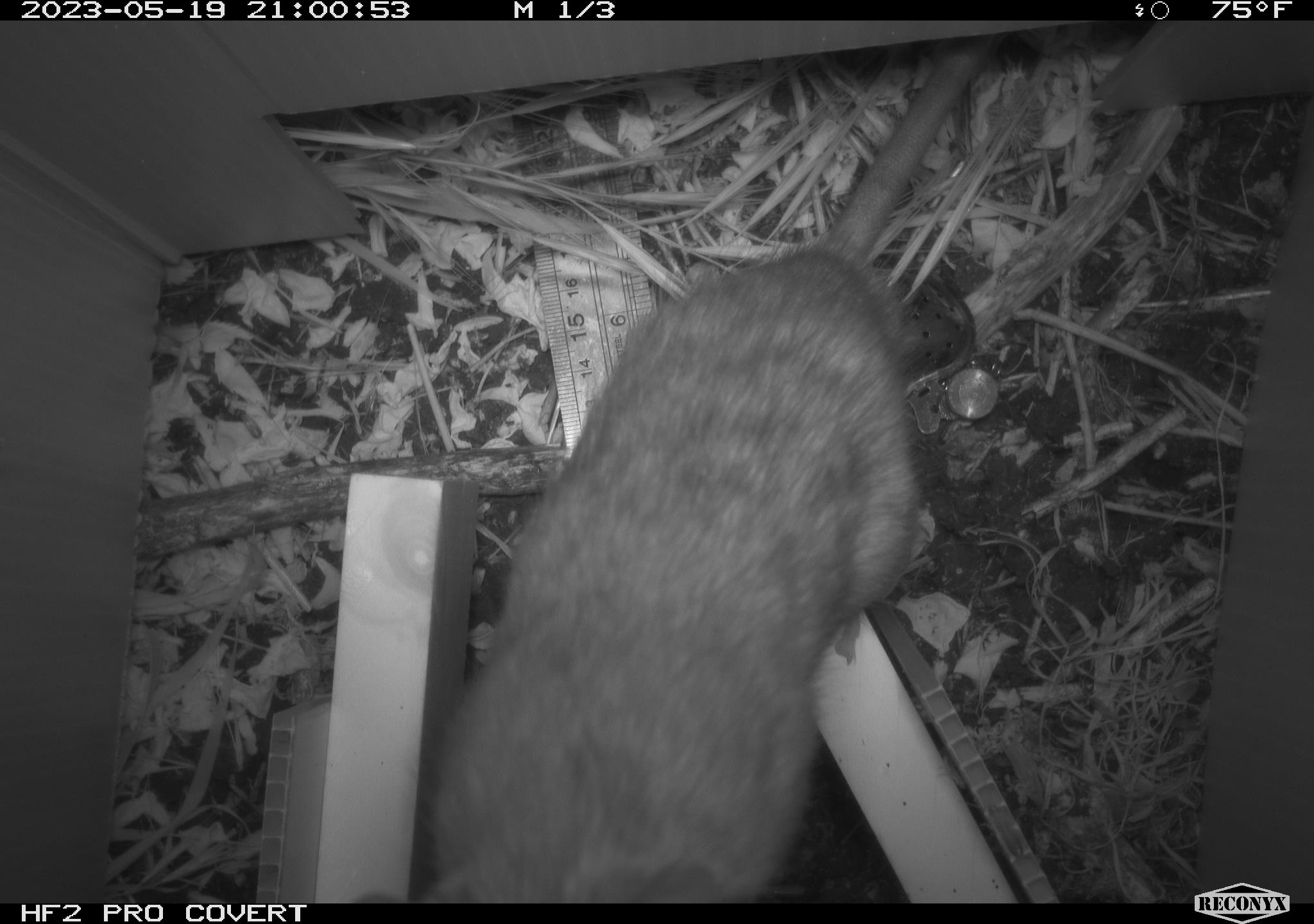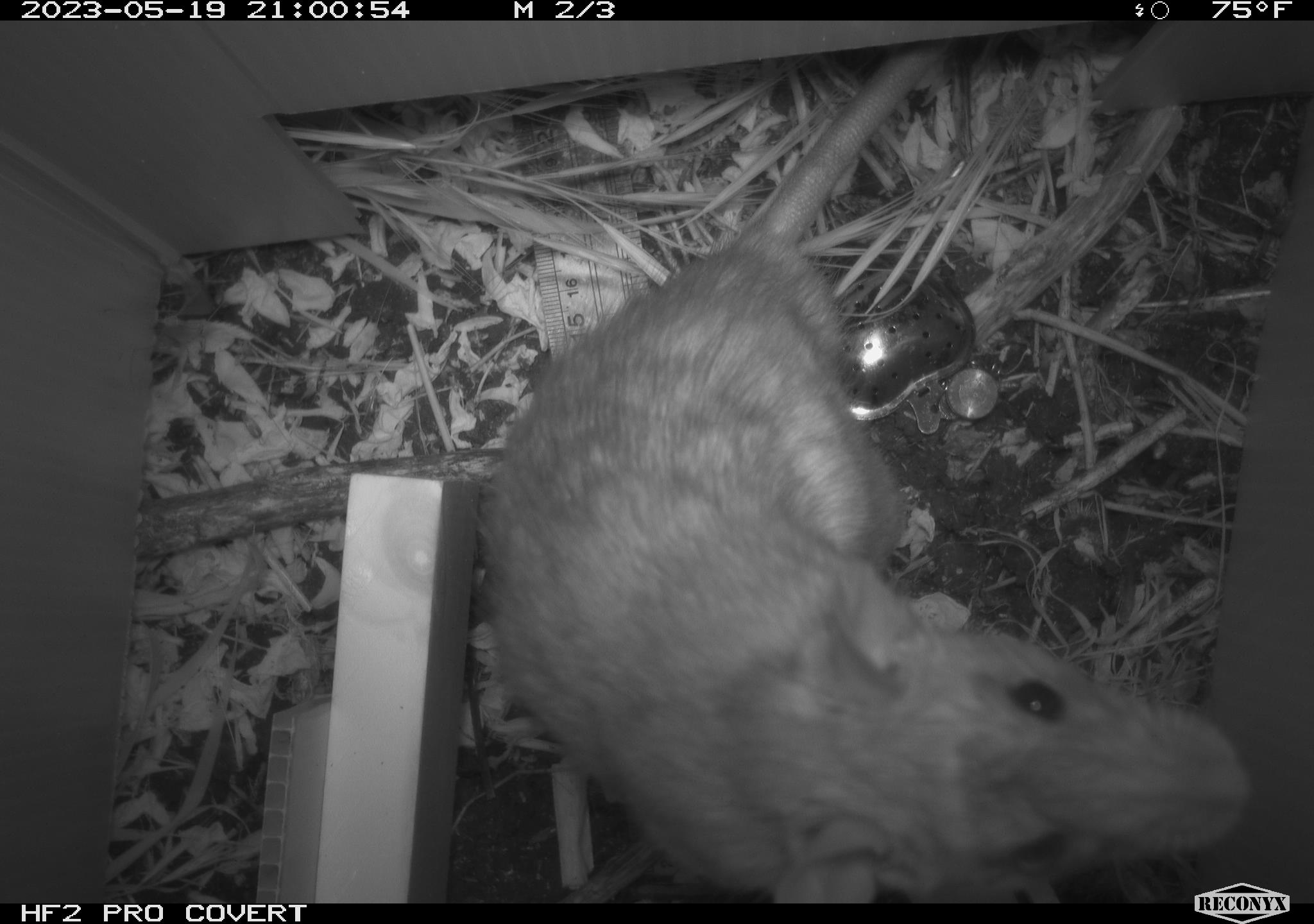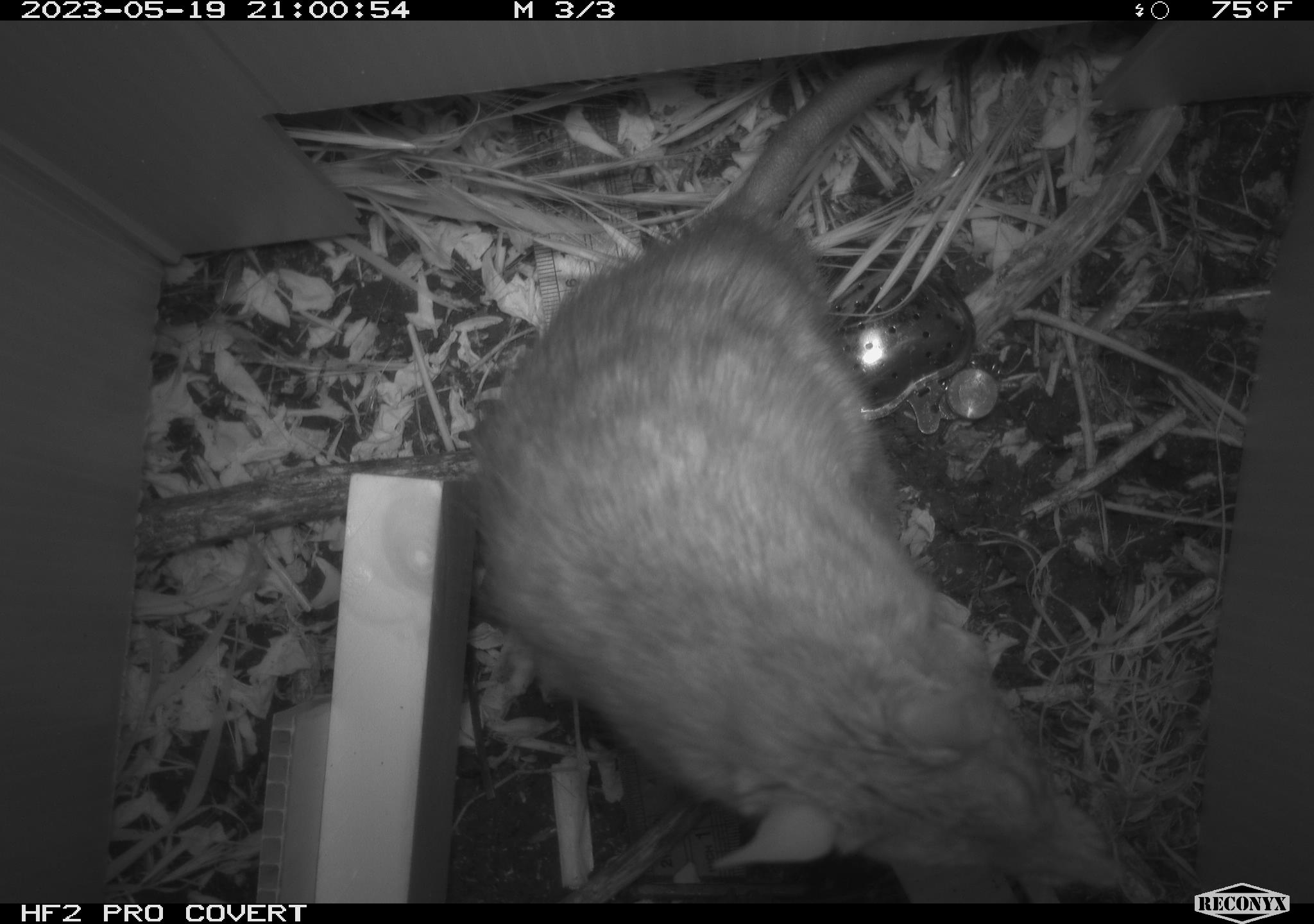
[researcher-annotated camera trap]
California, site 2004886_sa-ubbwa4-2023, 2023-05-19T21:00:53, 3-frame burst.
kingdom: Animalia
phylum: Chordata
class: Mammalia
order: Rodentia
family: Muridae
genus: Rattus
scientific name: Rattus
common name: rat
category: rattus species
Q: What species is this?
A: Rattus species (rat) (Rattus).